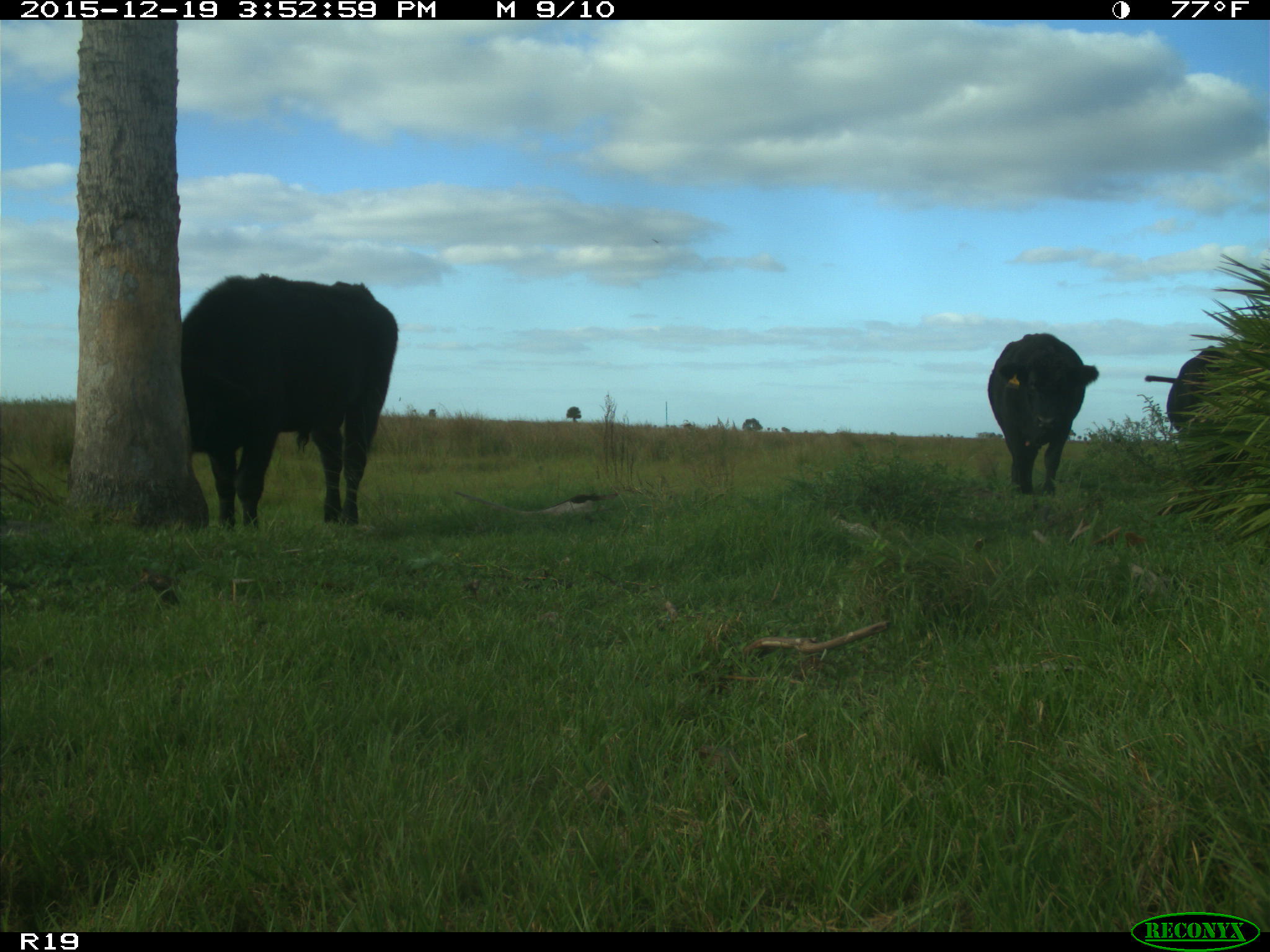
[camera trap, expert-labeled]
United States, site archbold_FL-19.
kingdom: Animalia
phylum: Chordata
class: Mammalia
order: Artiodactyla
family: Bovidae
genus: Bos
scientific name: Bos taurus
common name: domestic cow